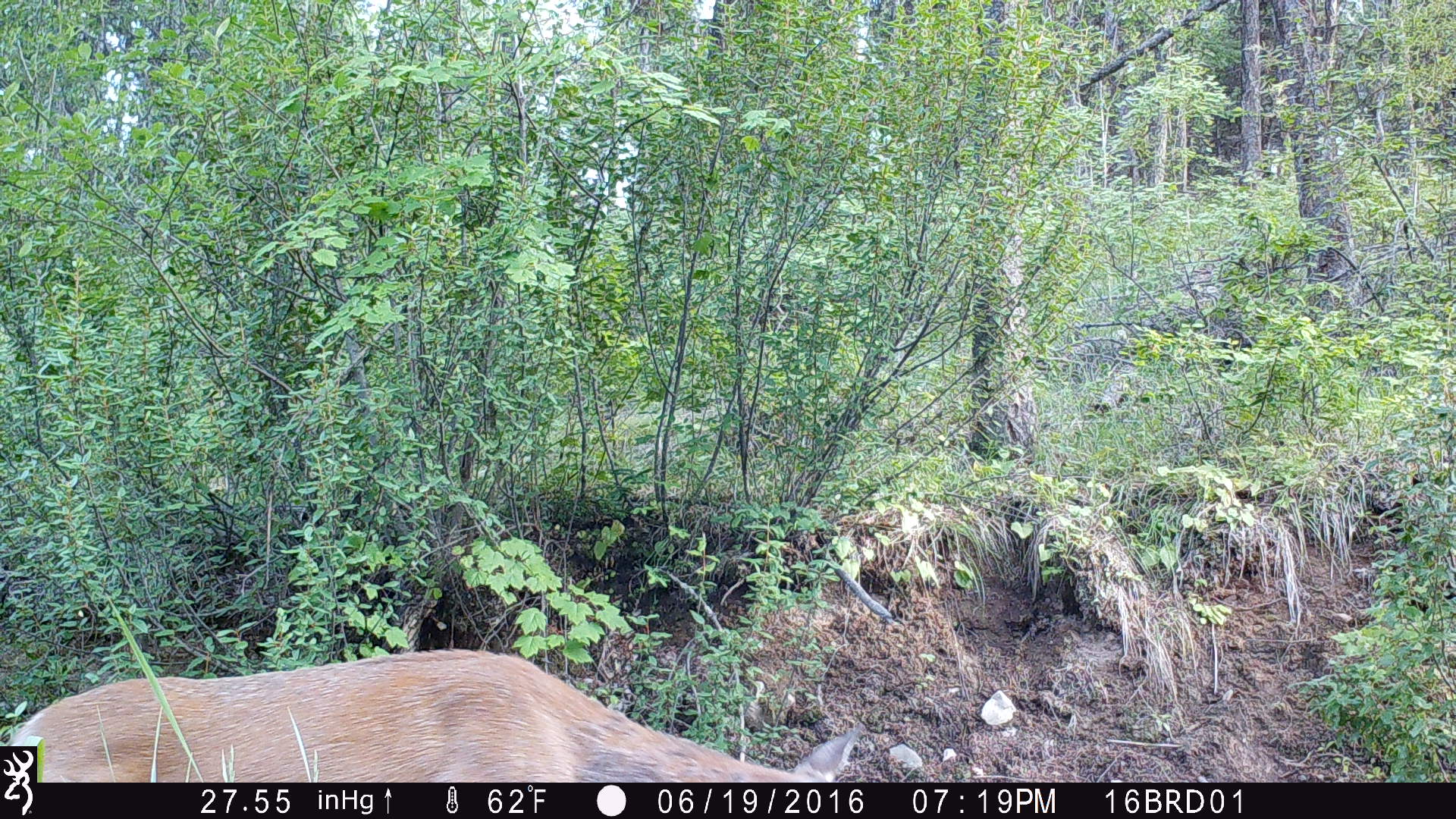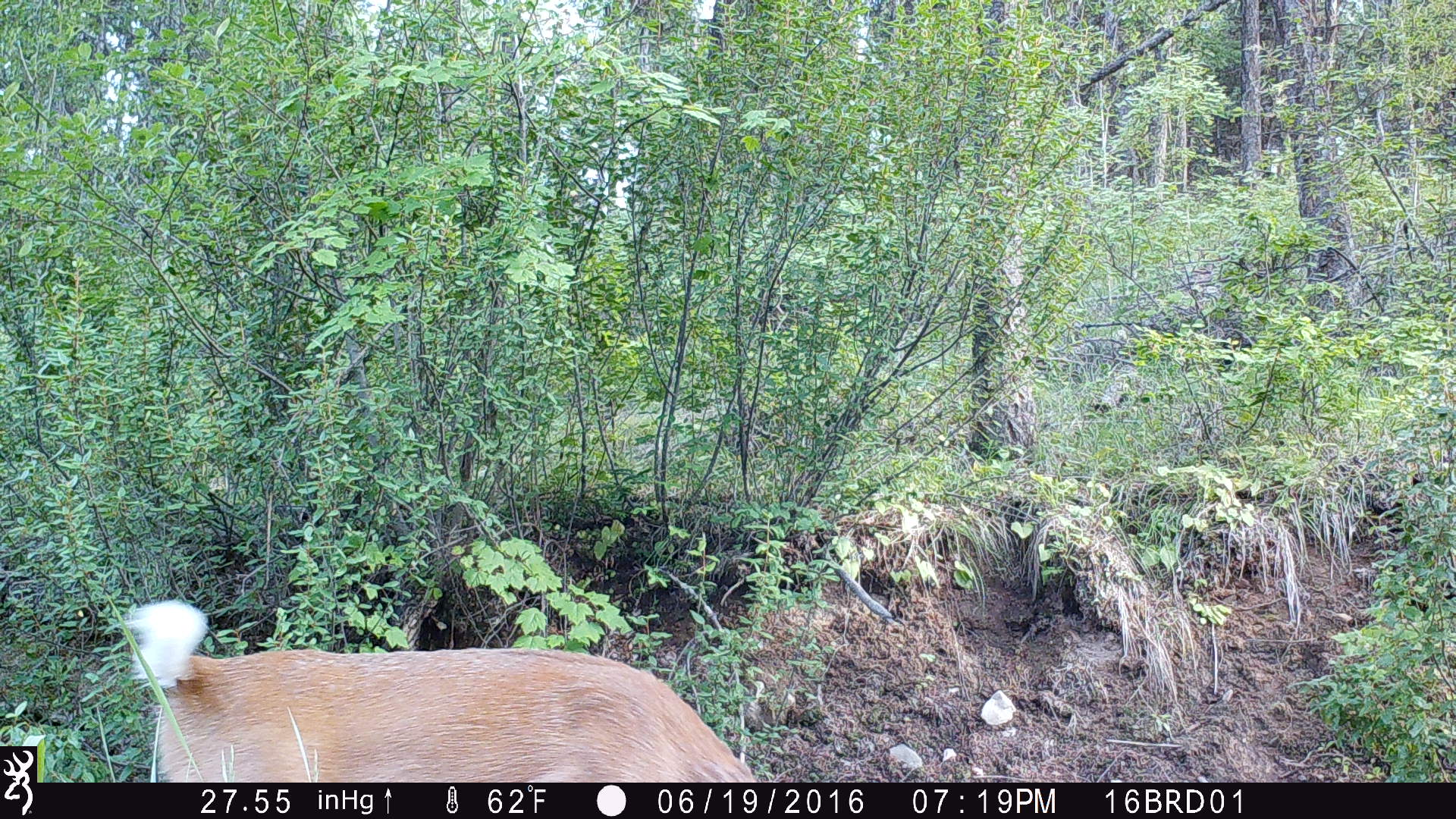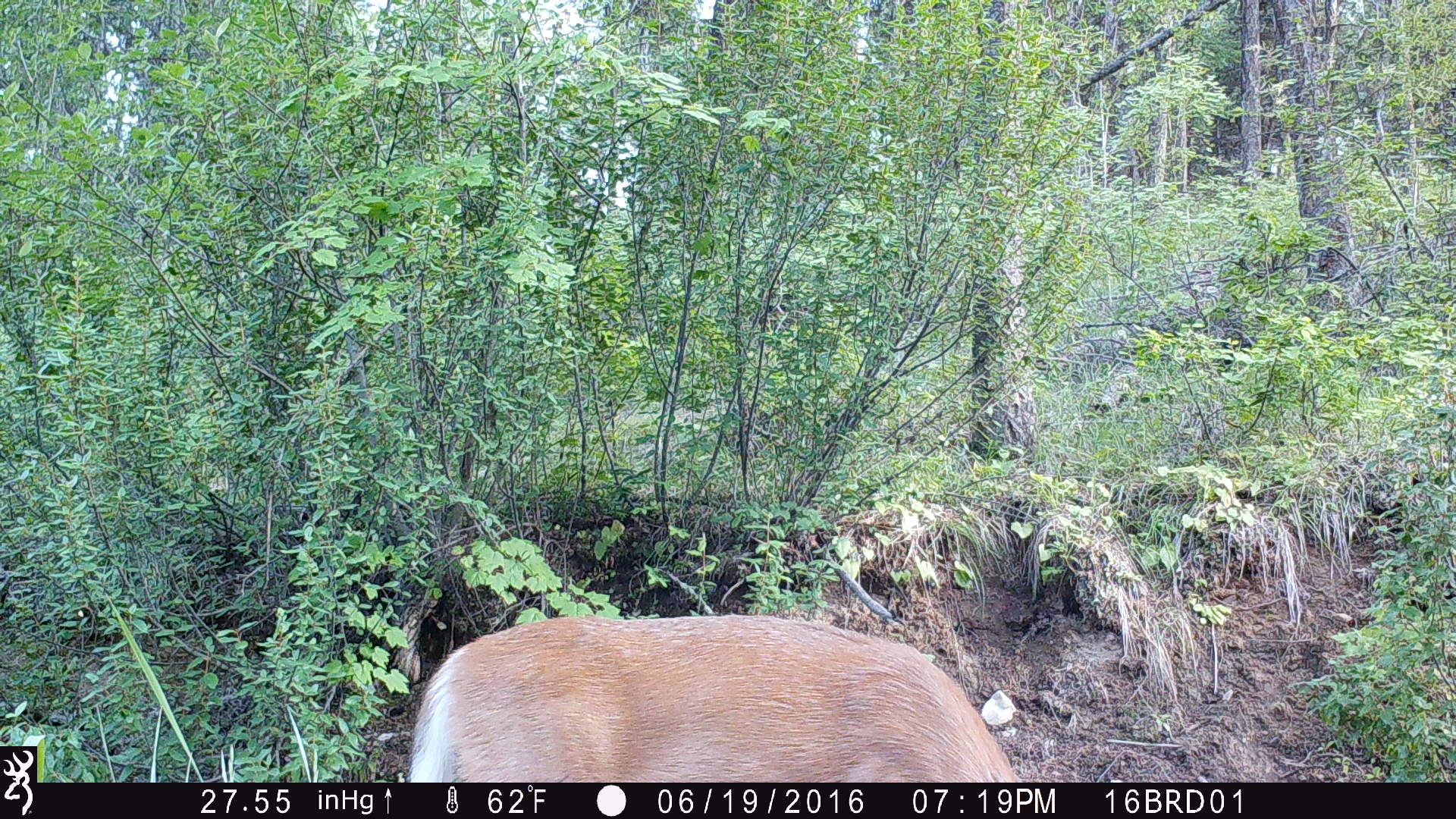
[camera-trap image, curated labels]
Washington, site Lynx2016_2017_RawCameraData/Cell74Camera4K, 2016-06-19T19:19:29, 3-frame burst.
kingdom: Animalia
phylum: Chordata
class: Mammalia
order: Artiodactyla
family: Cervidae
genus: Odocoileus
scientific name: Odocoileus virginianus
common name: white-tailed deer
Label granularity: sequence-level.